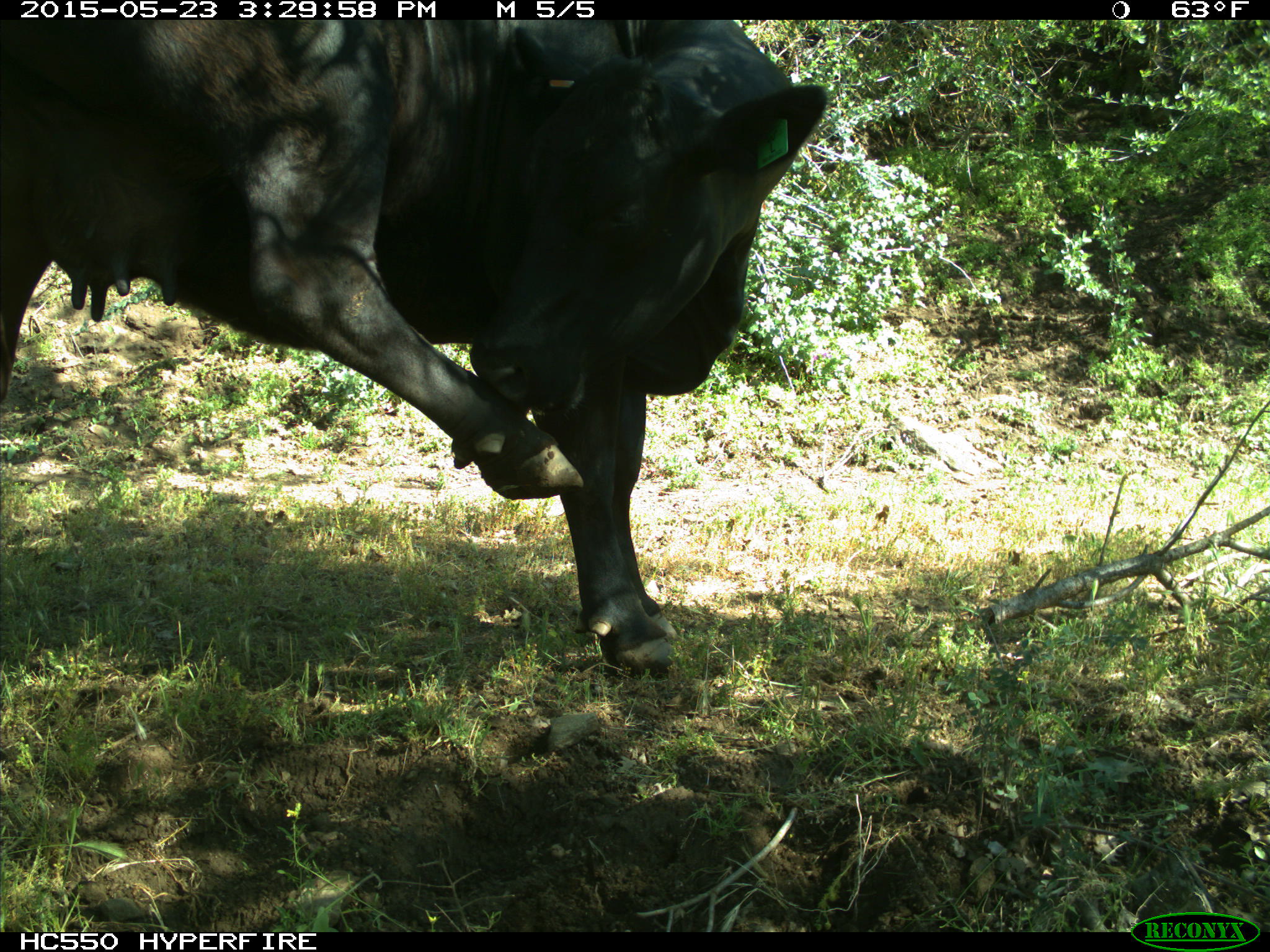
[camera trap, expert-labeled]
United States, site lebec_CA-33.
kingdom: Animalia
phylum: Chordata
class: Mammalia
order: Artiodactyla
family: Bovidae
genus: Bos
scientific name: Bos taurus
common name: domestic cow